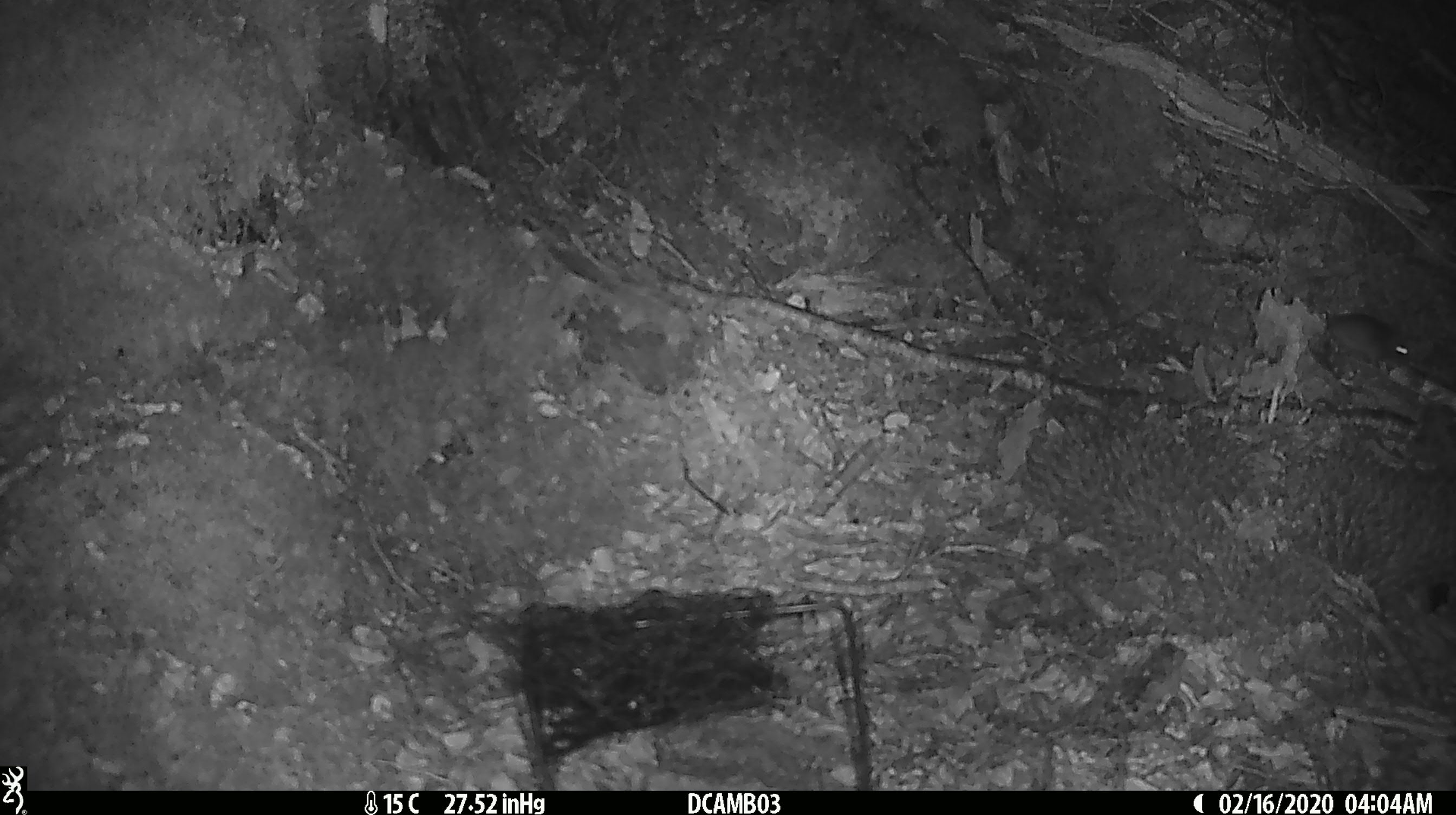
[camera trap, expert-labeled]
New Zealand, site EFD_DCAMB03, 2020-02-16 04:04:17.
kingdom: Animalia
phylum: Chordata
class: Mammalia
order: Rodentia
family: Muridae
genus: Mus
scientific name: Mus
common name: mouse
Mouse (Mus).